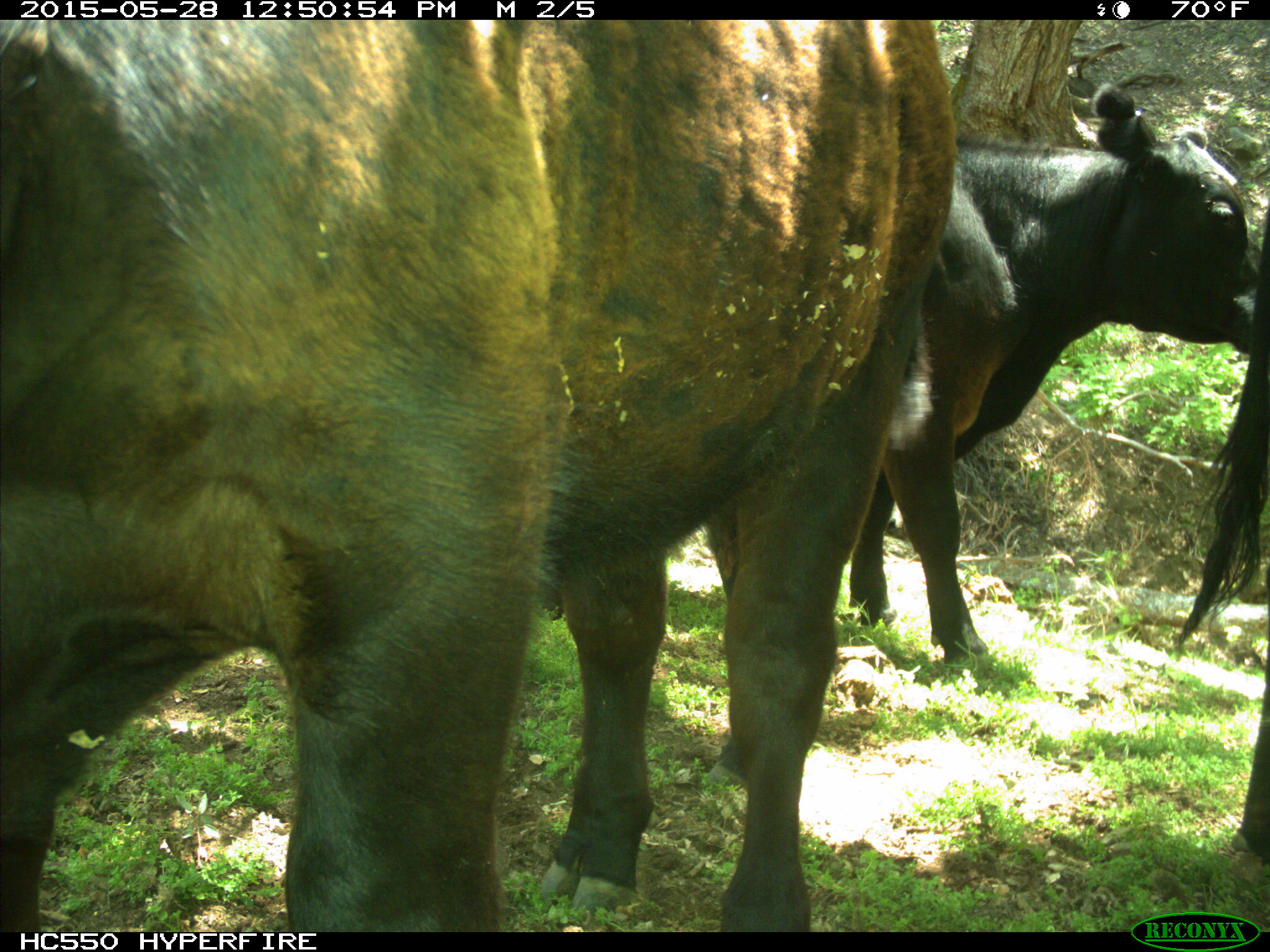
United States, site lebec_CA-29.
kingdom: Animalia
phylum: Chordata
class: Mammalia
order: Artiodactyla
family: Bovidae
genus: Bos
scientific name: Bos taurus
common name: domestic cow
Bos taurus (domestic cow).